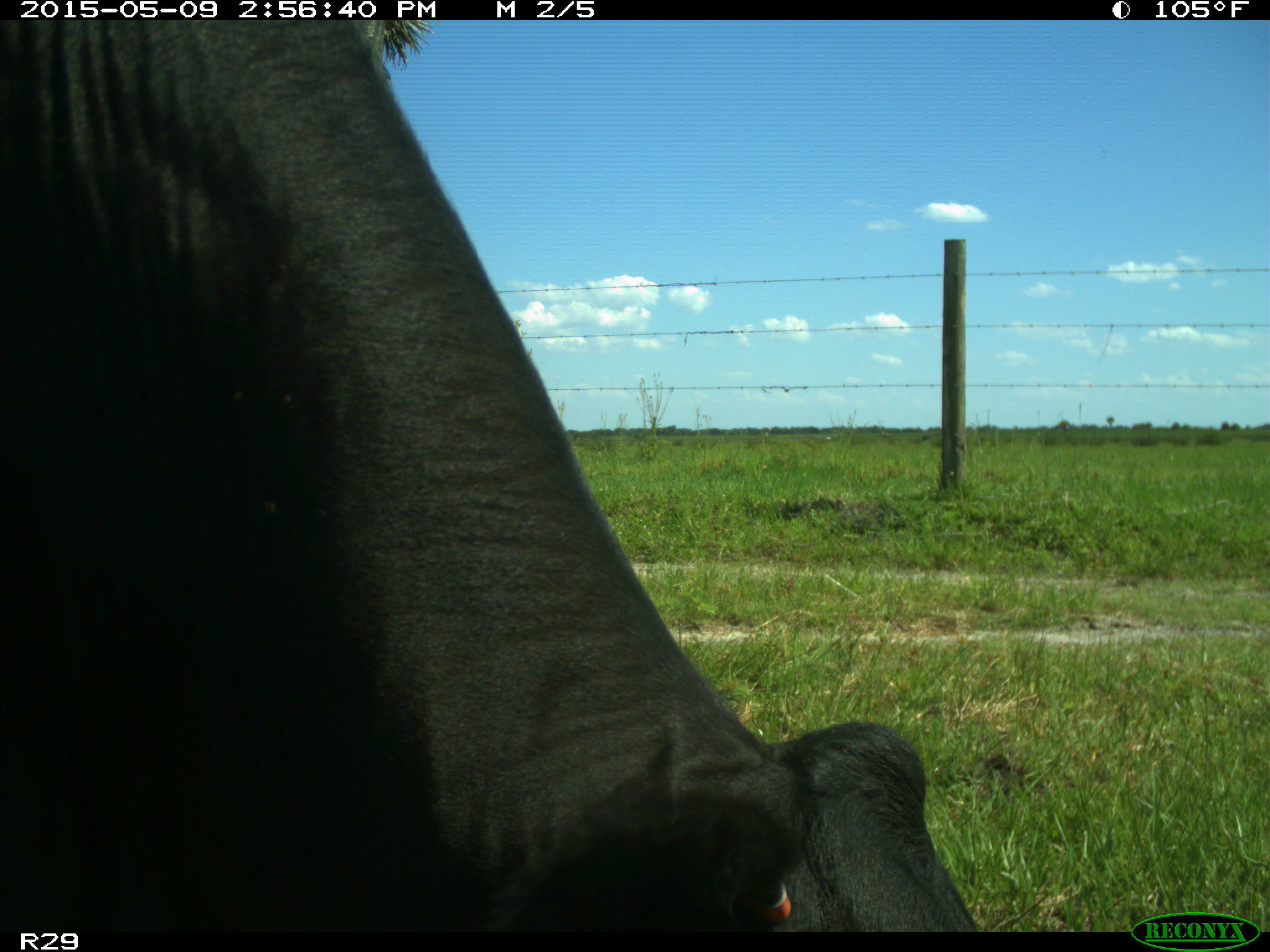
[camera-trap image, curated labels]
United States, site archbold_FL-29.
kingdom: Animalia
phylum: Chordata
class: Mammalia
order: Artiodactyla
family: Bovidae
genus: Bos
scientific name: Bos taurus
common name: domestic cow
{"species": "Bos taurus (domestic cow)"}